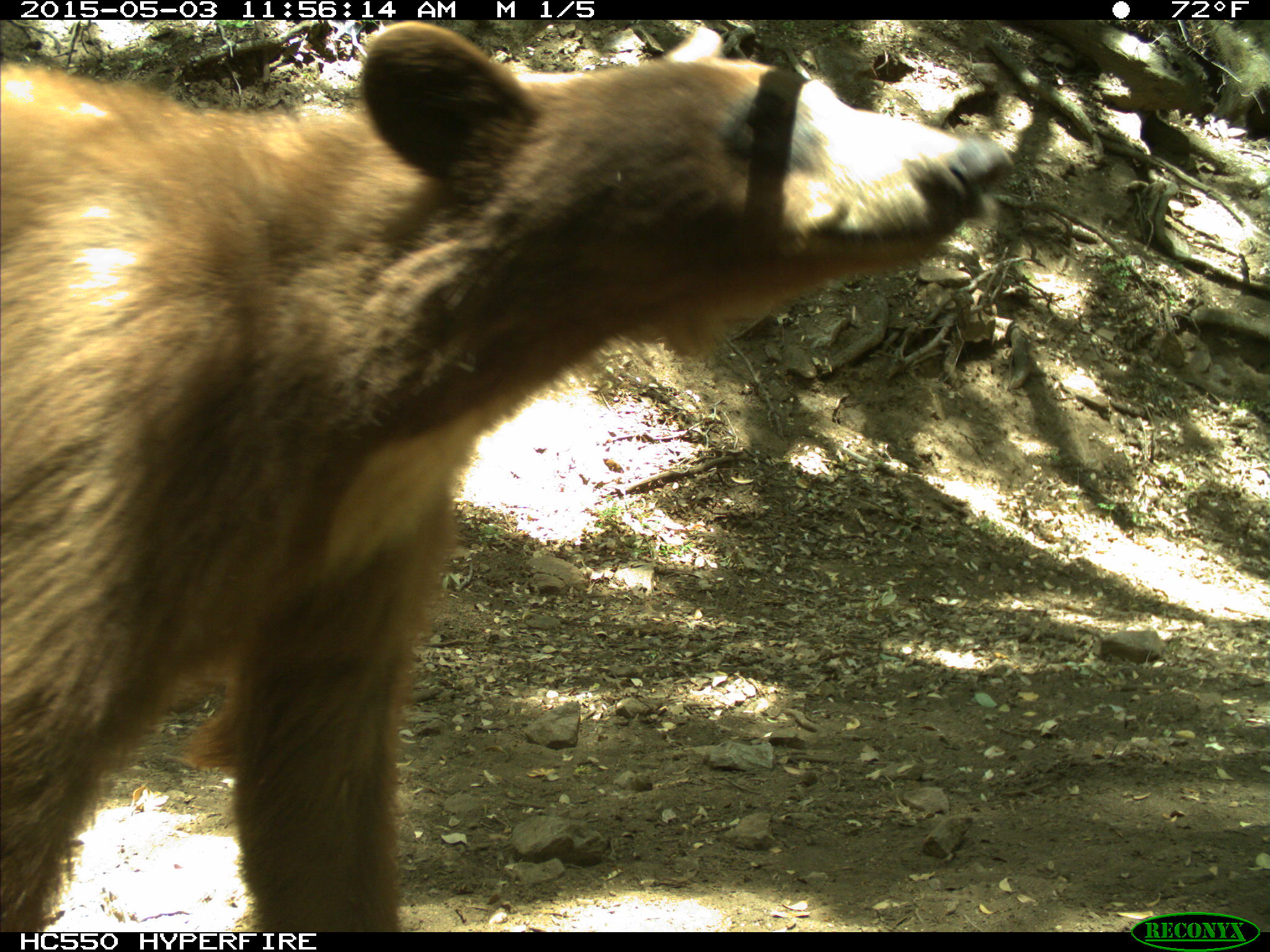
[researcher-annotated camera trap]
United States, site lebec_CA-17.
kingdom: Animalia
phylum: Chordata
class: Mammalia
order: Carnivora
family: Ursidae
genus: Ursus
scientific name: Ursus americanus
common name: american black bear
Ursus americanus (american black bear).